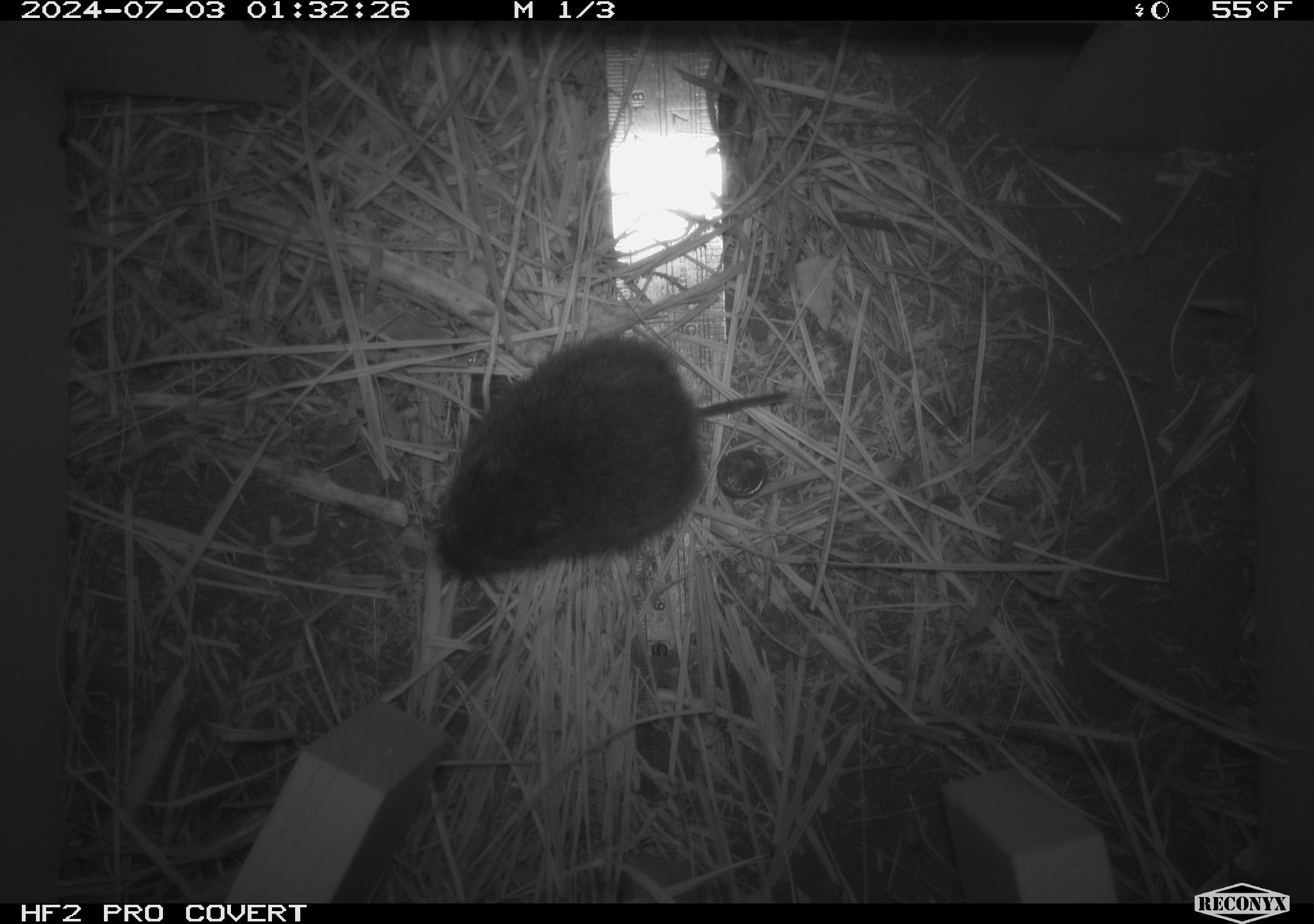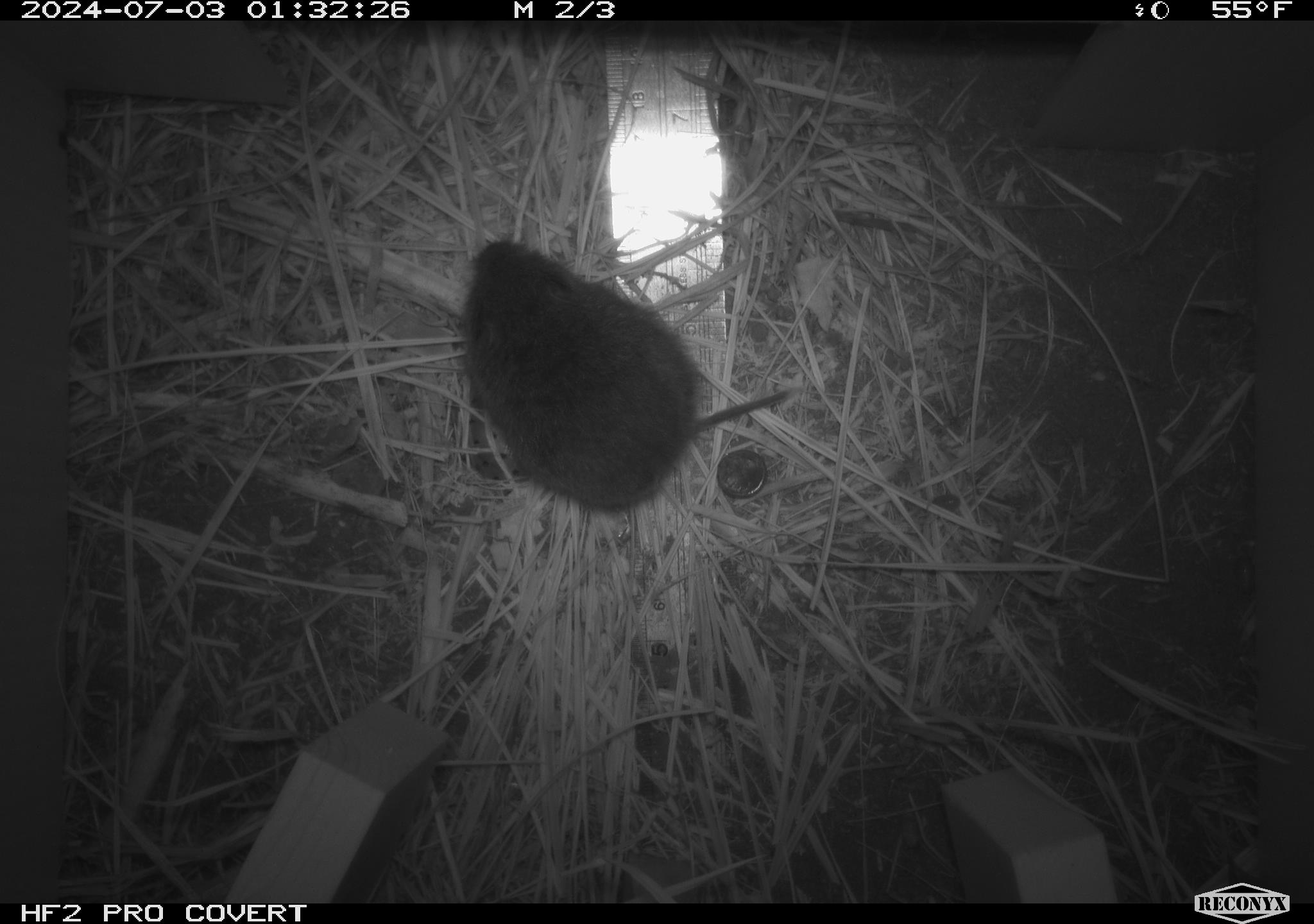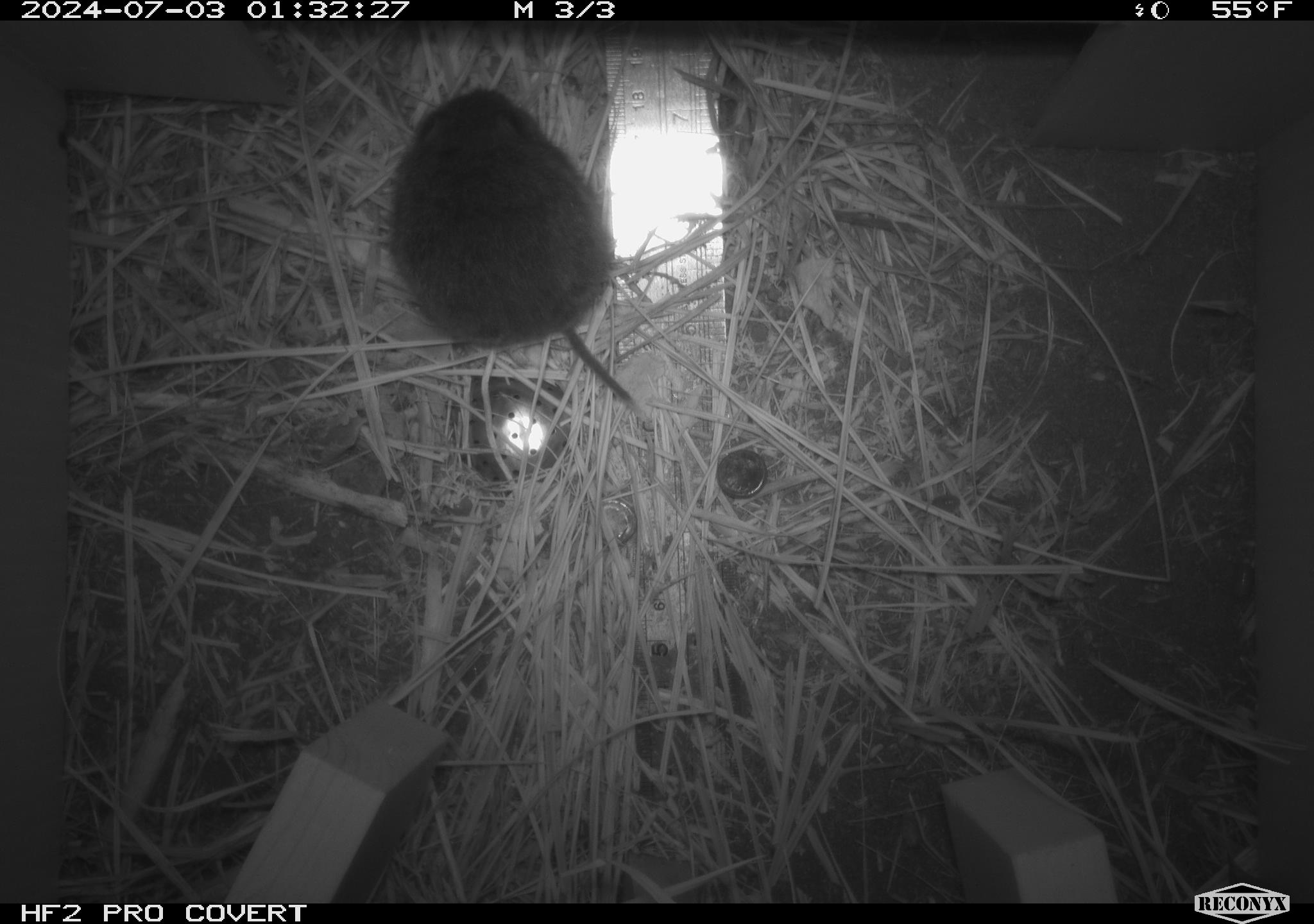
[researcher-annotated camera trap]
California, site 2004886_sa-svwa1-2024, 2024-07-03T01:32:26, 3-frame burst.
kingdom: Animalia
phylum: Chordata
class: Mammalia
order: Rodentia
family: Cricetidae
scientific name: Arvicolinae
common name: voles, lemmings, and muskrats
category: arvicolinae subfamily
Arvicolinae subfamily (voles, lemmings, and muskrats) (Arvicolinae).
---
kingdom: Animalia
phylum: Arthropoda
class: Malacostraca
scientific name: Malacostraca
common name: amphipods, crabs, isopods, krill, lobsters and shrimps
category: malacostracan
Malacostracan (amphipods, crabs, isopods, krill, lobsters and shrimps) (Malacostraca).